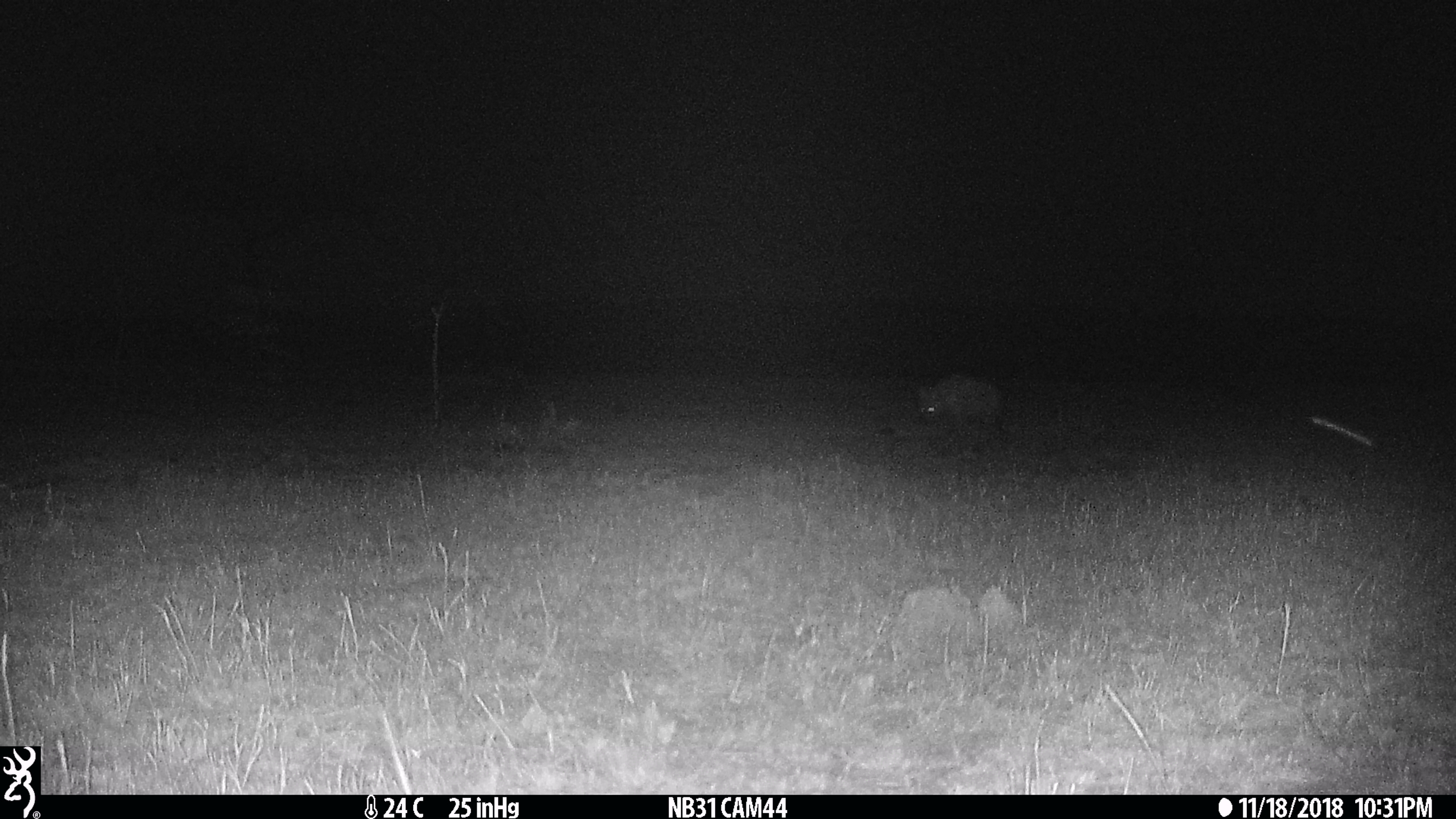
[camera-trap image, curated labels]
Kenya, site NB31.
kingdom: Animalia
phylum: Chordata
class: Mammalia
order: Carnivora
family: Hyaenidae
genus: Crocuta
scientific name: Crocuta crocuta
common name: spotted hyena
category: hyena spotted